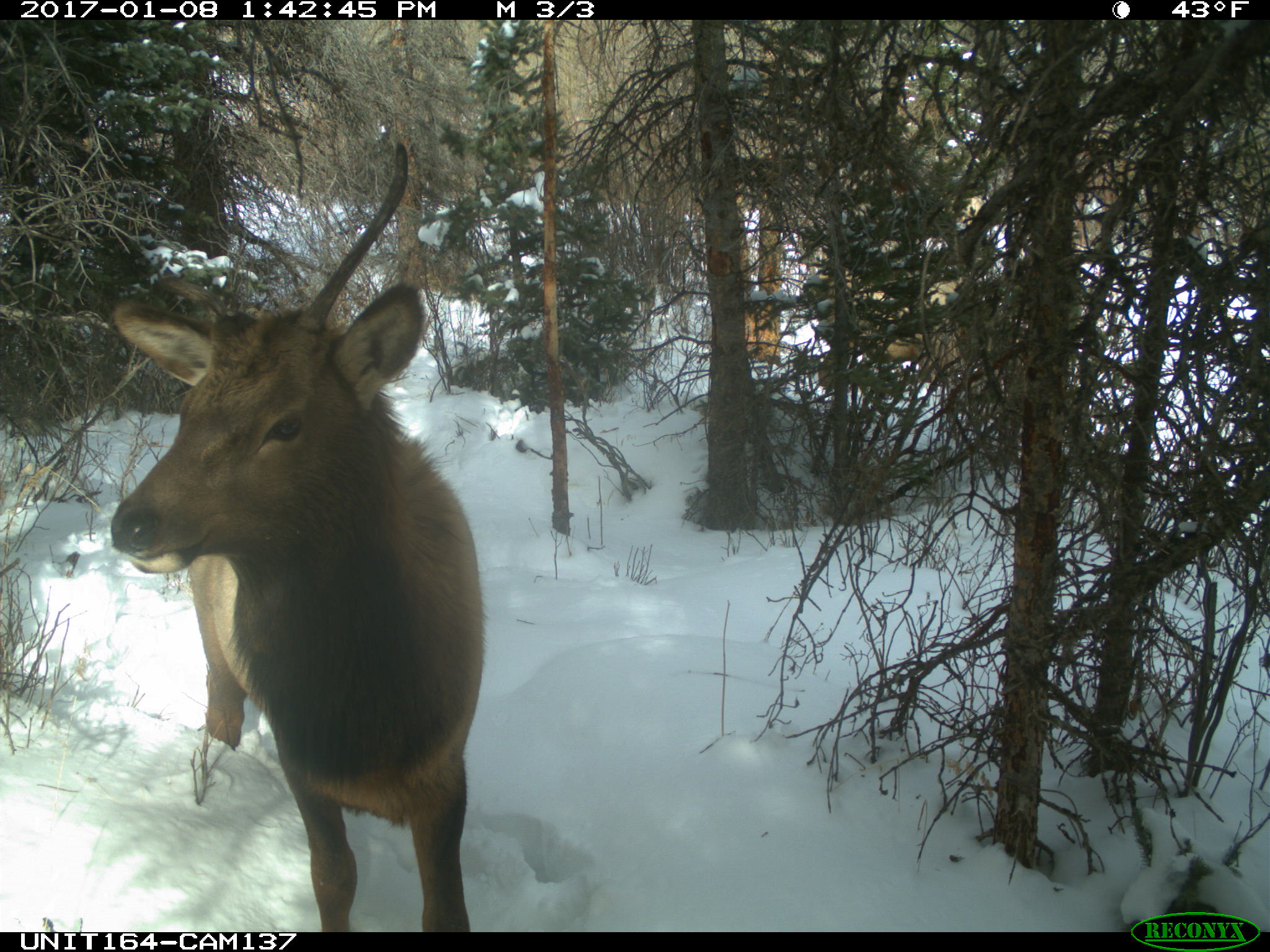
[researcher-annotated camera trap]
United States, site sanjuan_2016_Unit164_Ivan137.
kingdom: Animalia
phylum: Chordata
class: Mammalia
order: Artiodactyla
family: Cervidae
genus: Cervus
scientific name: Cervus elaphus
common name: red deer